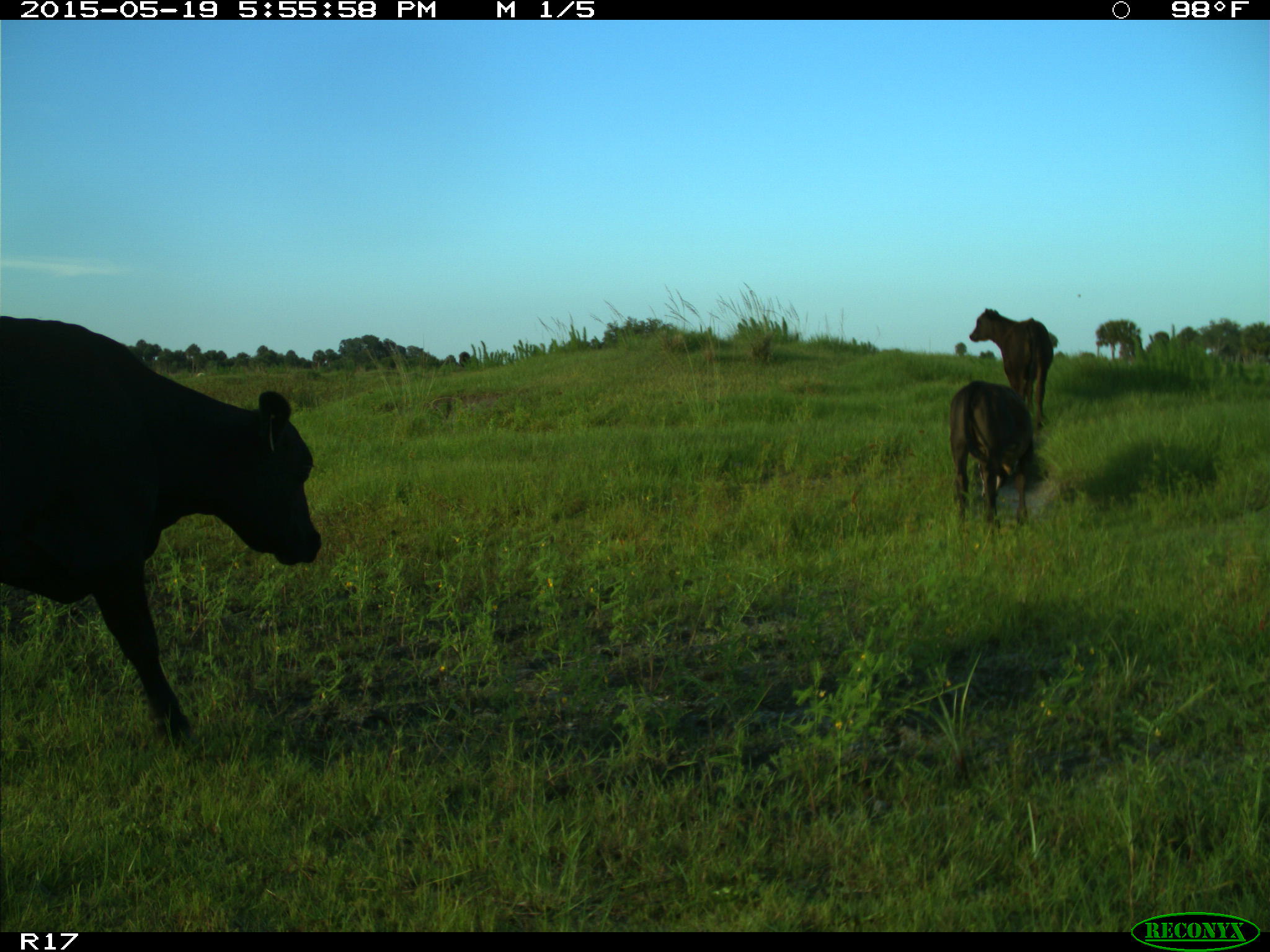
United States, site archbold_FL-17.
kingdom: Animalia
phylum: Chordata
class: Mammalia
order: Artiodactyla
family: Bovidae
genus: Bos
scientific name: Bos taurus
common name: domestic cow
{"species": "Bos taurus (domestic cow)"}